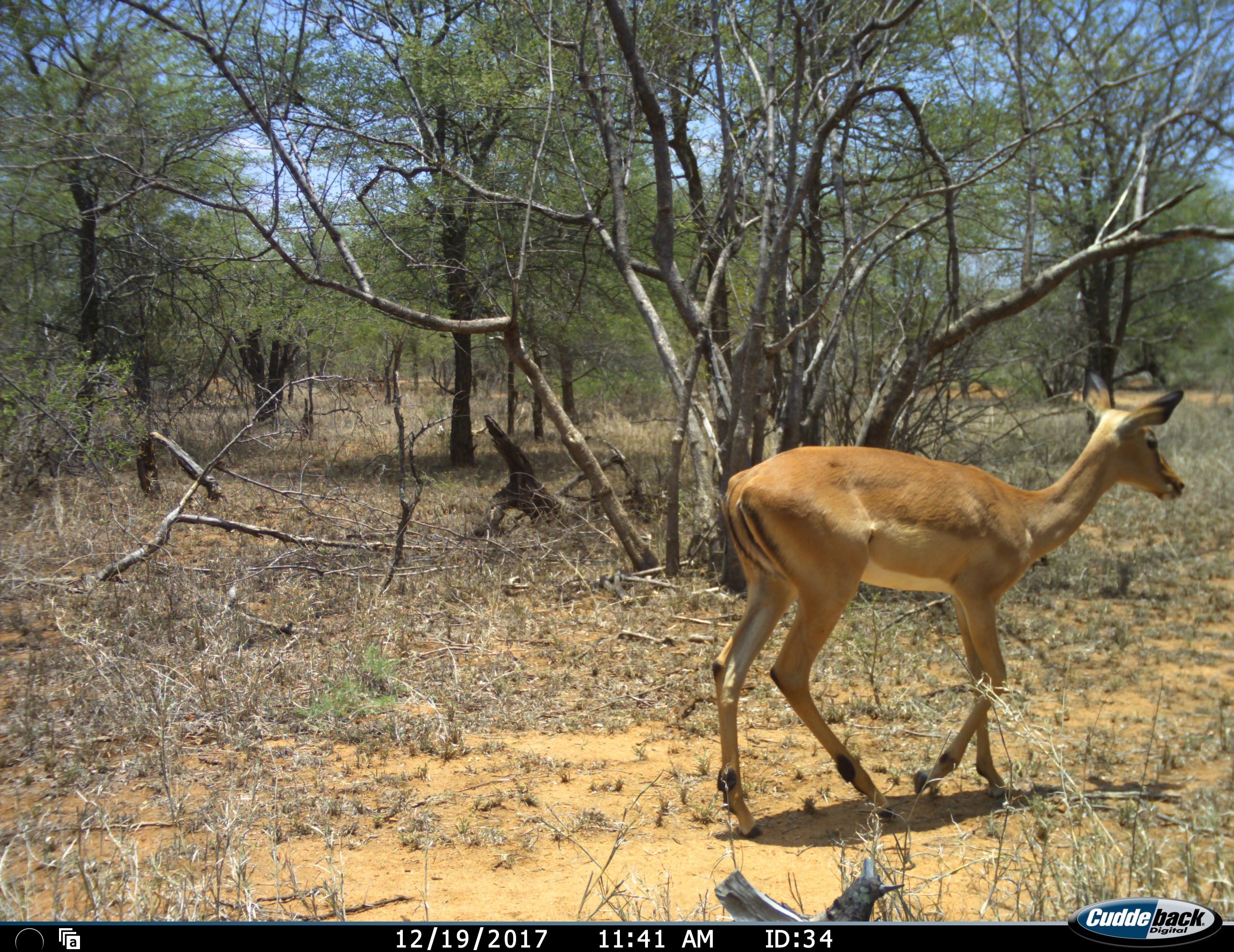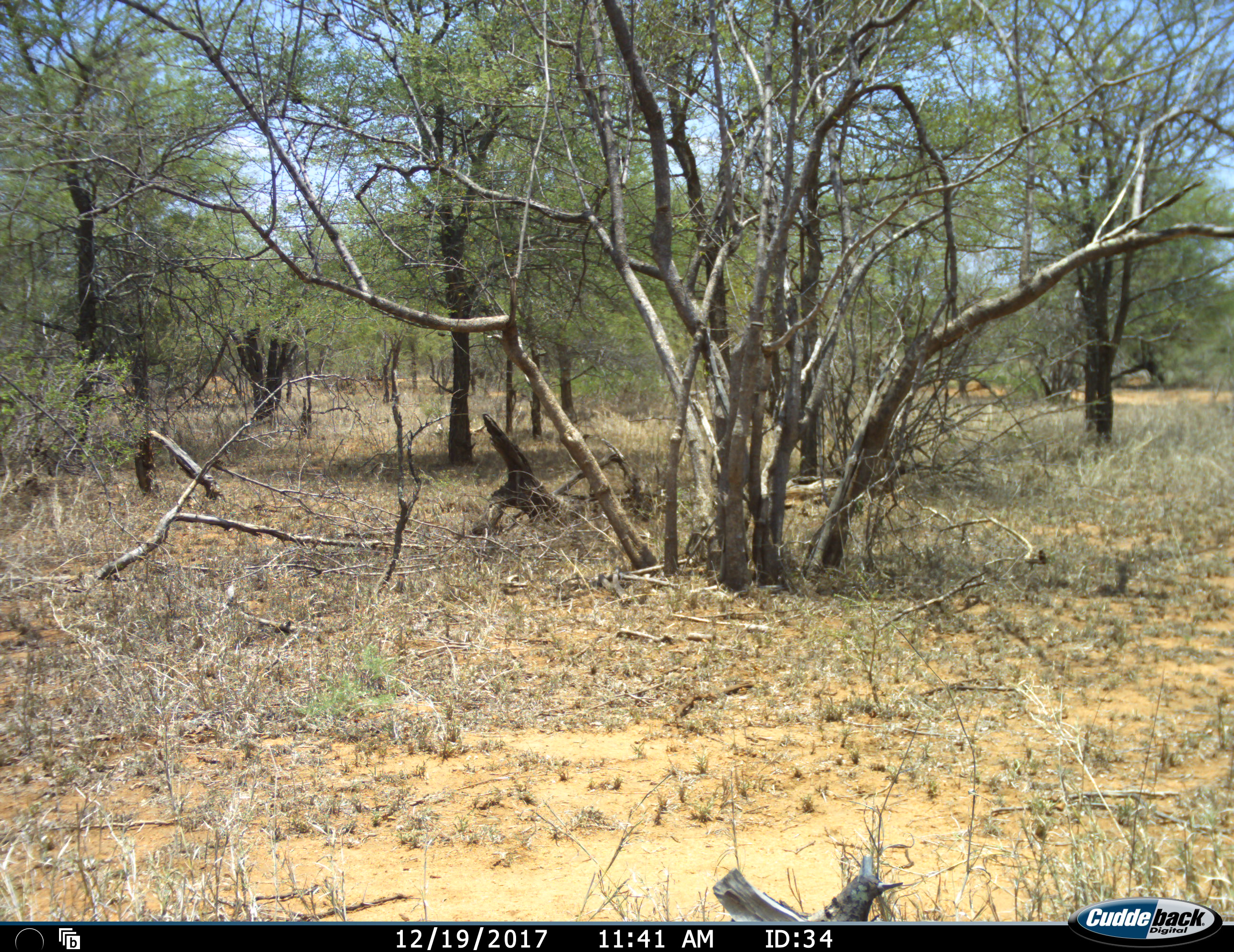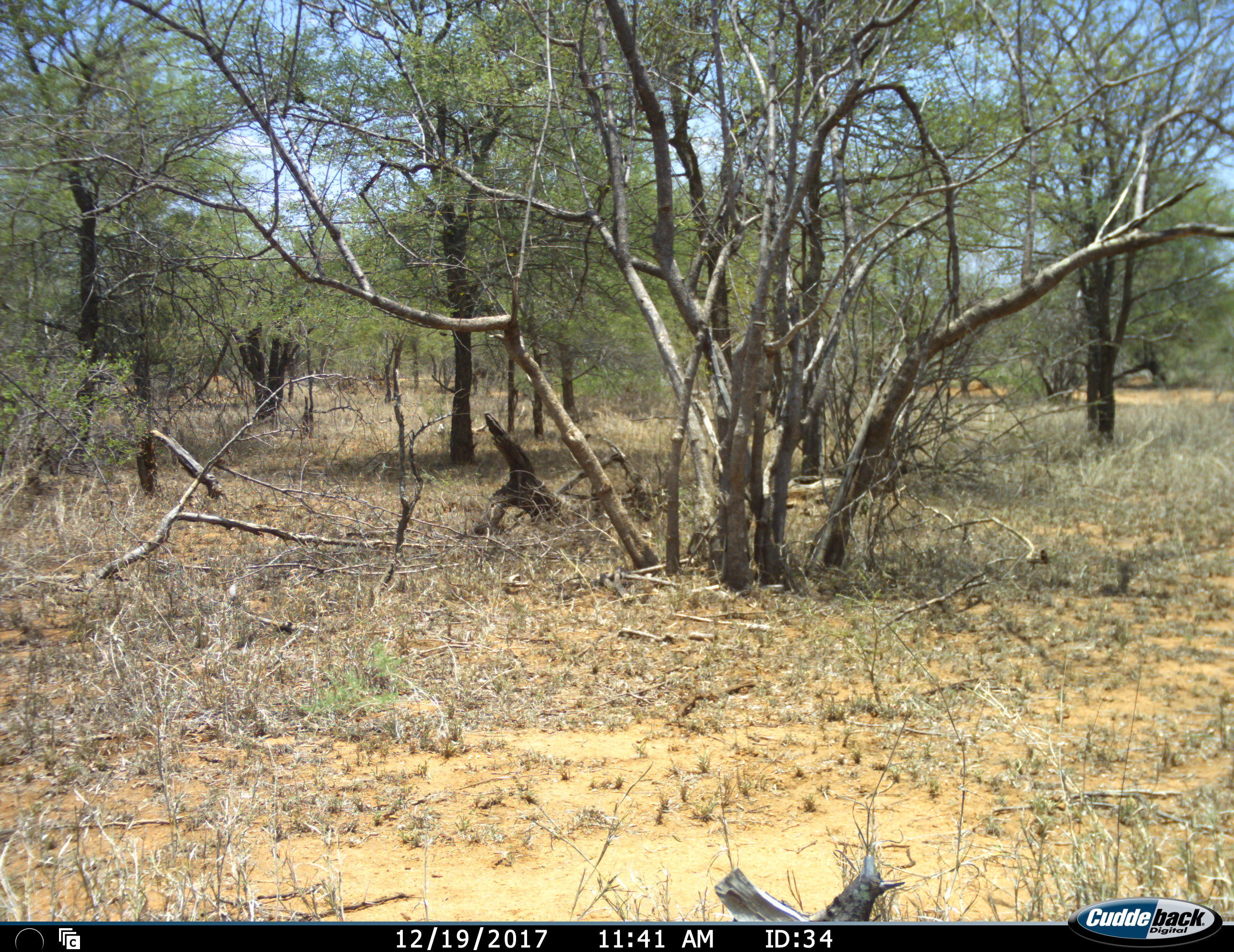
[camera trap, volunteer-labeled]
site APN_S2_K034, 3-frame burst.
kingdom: Animalia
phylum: Chordata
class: Mammalia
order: Artiodactyla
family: Bovidae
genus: Aepyceros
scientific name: Aepyceros melampus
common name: impala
Impala (Aepyceros melampus), count 1. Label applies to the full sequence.